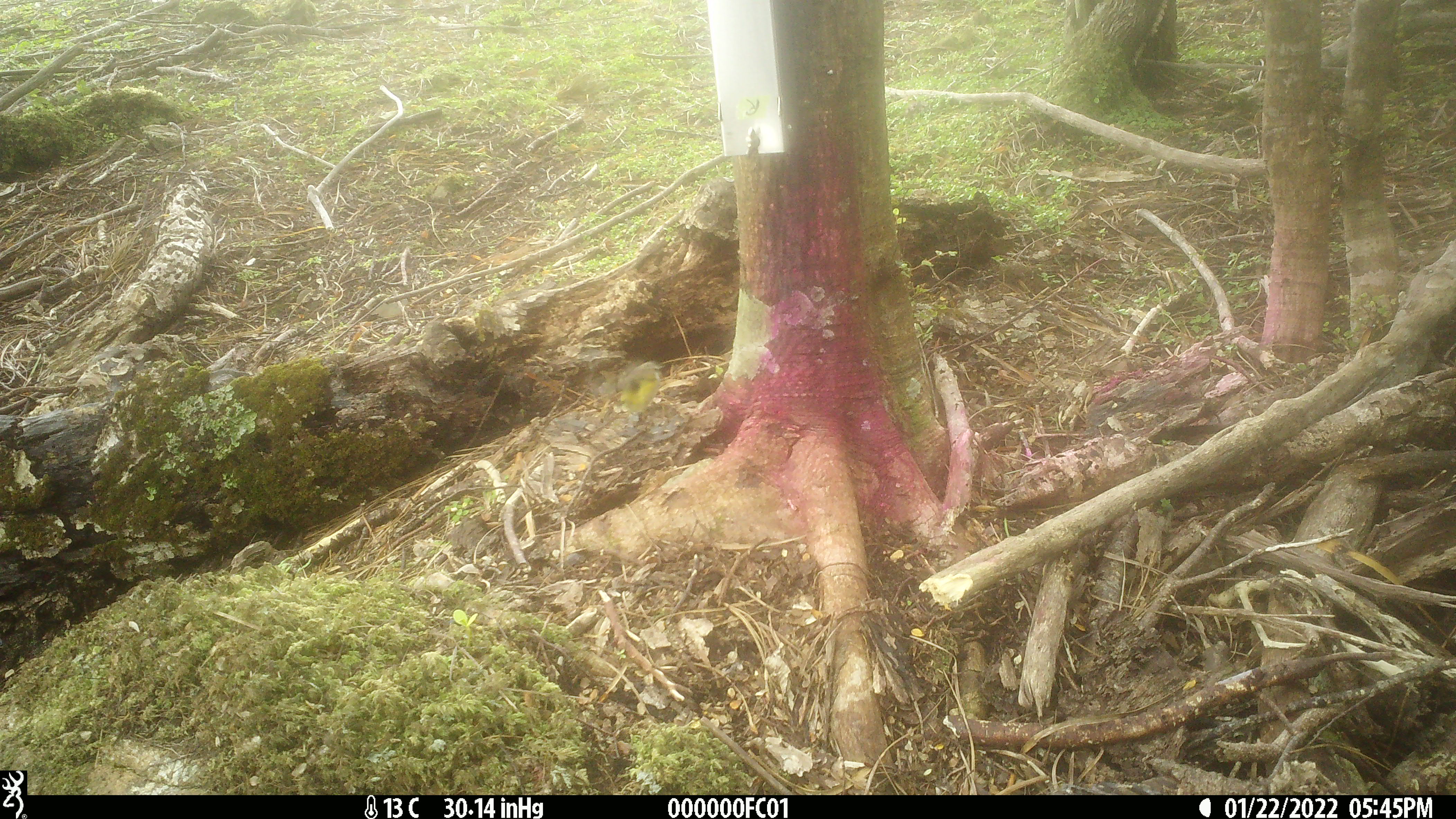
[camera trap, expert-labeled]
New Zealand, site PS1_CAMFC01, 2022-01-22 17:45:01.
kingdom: Animalia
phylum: Chordata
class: Aves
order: Passeriformes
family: Acanthisittidae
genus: Acanthisitta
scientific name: Acanthisitta chloris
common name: rifleman